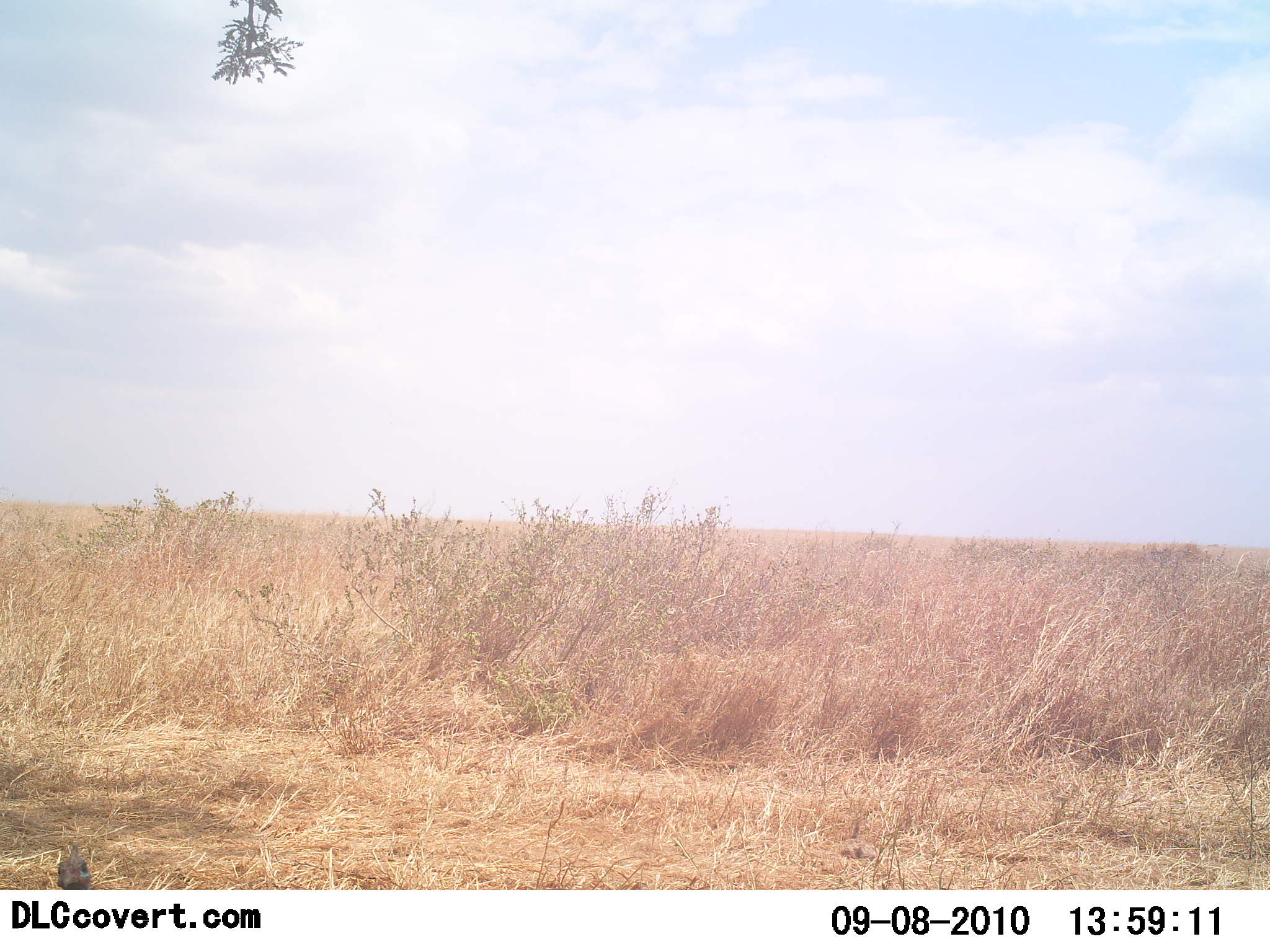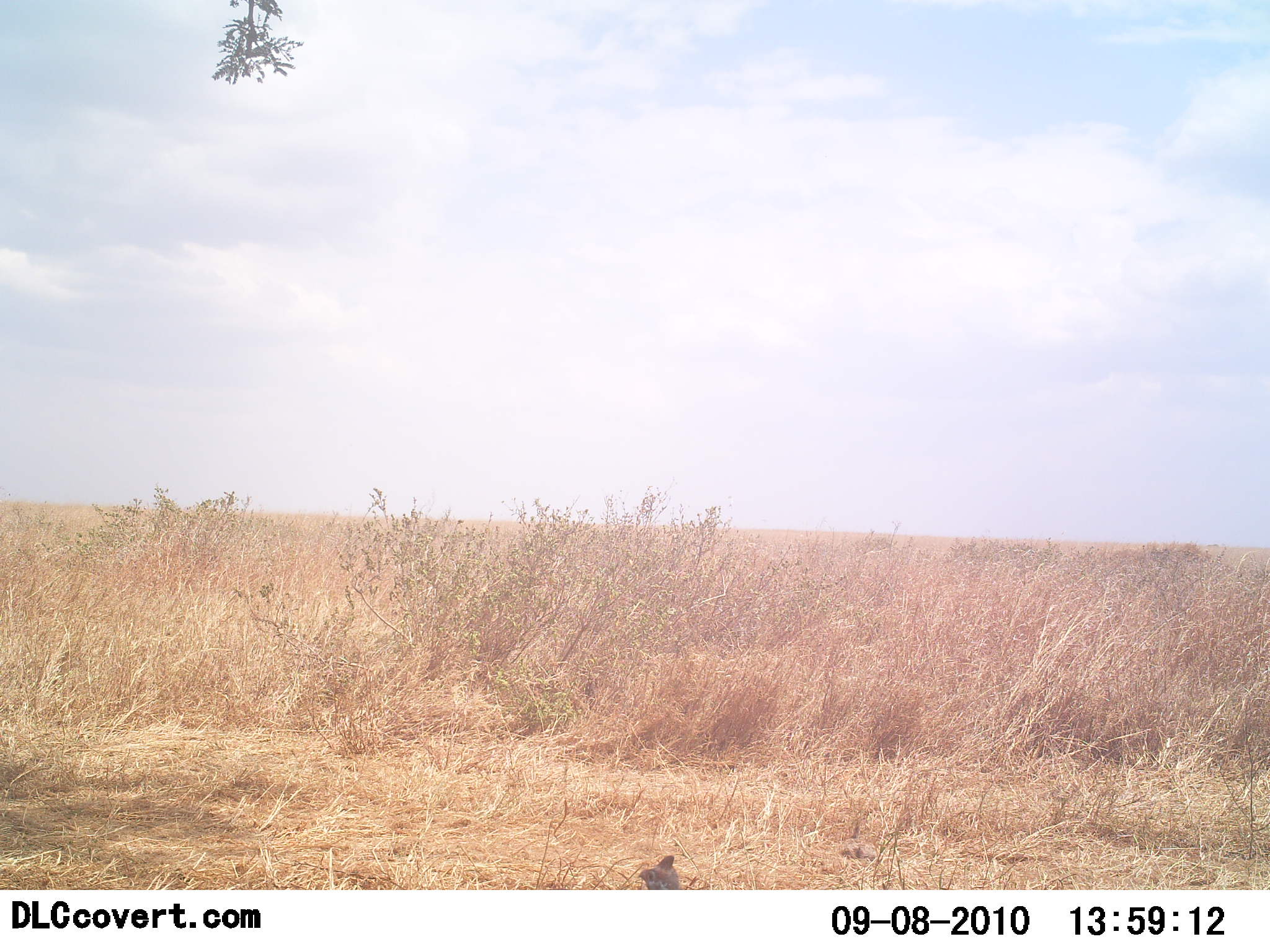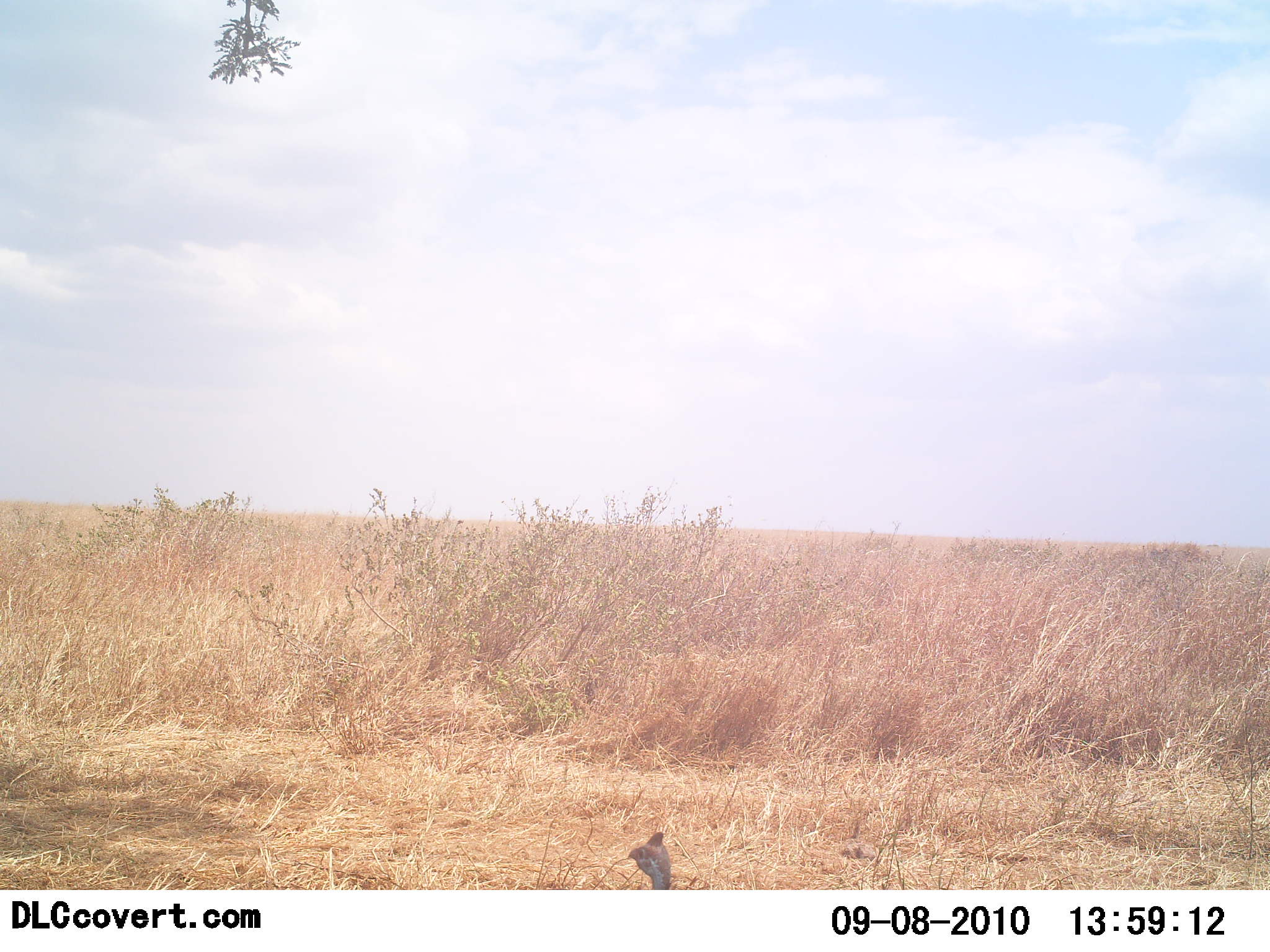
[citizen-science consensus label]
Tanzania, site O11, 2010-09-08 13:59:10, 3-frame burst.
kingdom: Animalia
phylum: Chordata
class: Aves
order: Galliformes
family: Numididae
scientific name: Numididae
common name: guinea fowl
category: guineafowl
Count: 1.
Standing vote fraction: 8%.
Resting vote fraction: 8%.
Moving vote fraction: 75%.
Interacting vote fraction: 0%.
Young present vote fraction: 0%.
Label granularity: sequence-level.